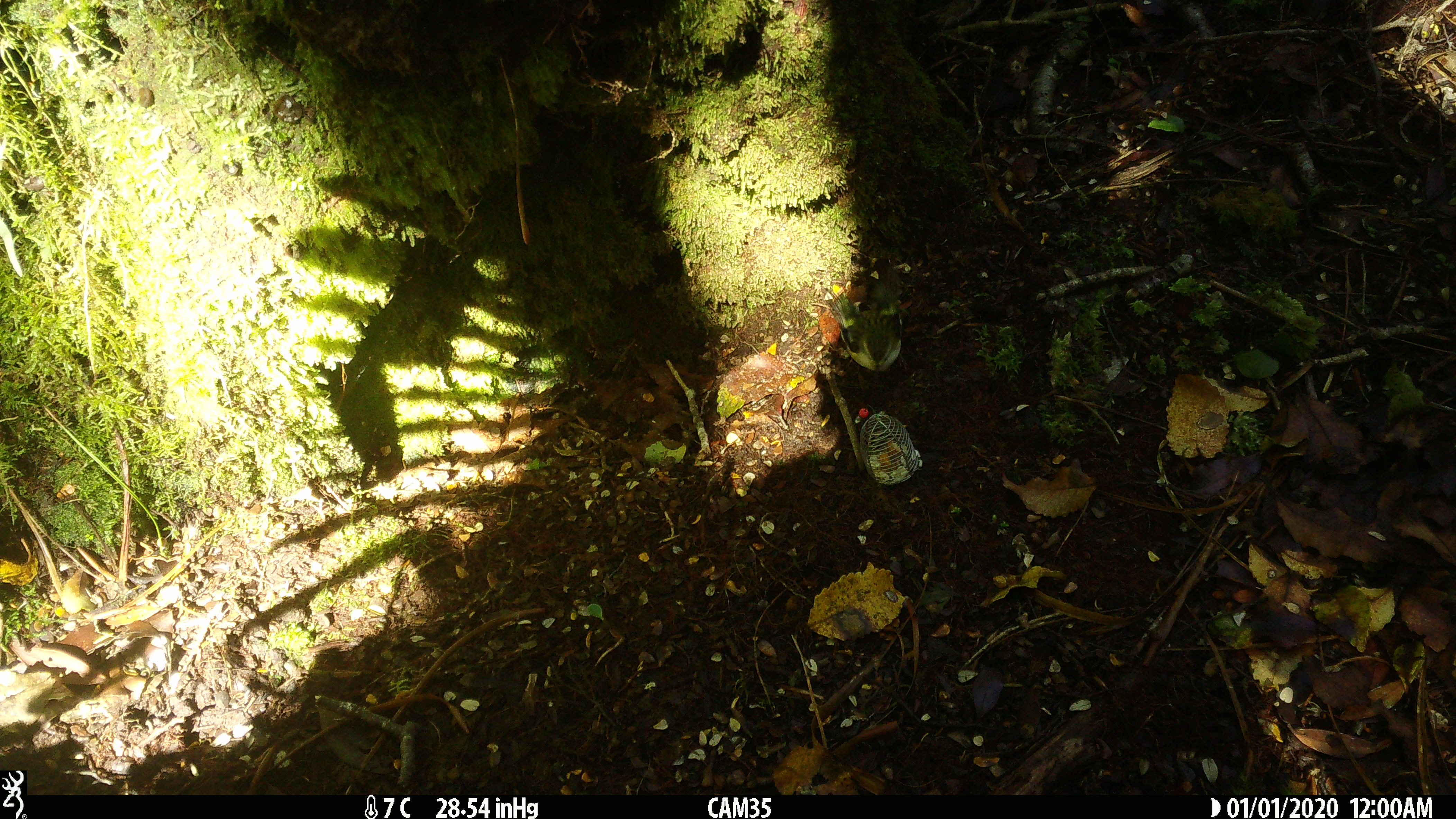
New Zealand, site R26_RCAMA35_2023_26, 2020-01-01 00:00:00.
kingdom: Animalia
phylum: Chordata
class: Aves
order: Passeriformes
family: Acanthisittidae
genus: Acanthisitta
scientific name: Acanthisitta chloris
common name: rifleman